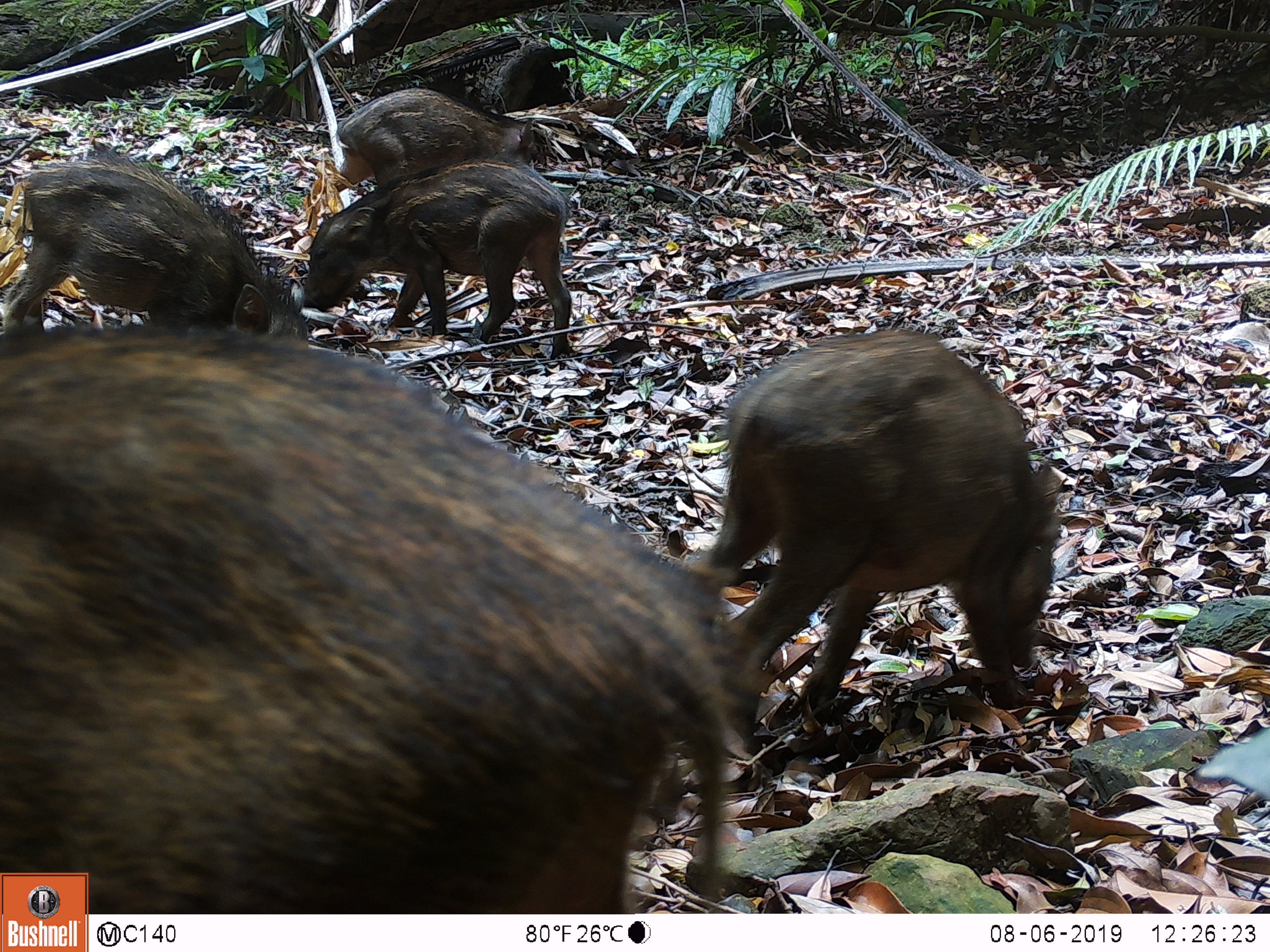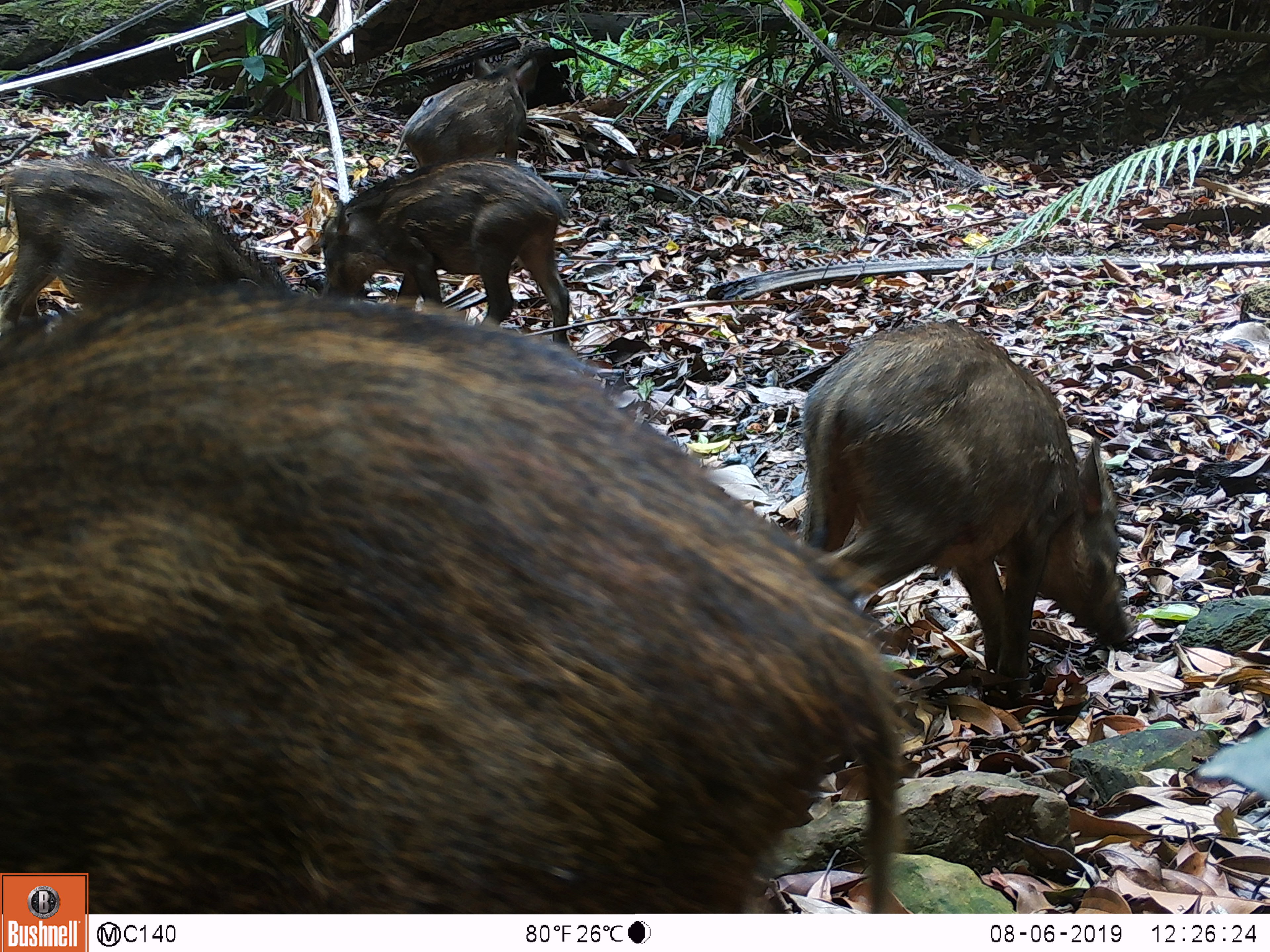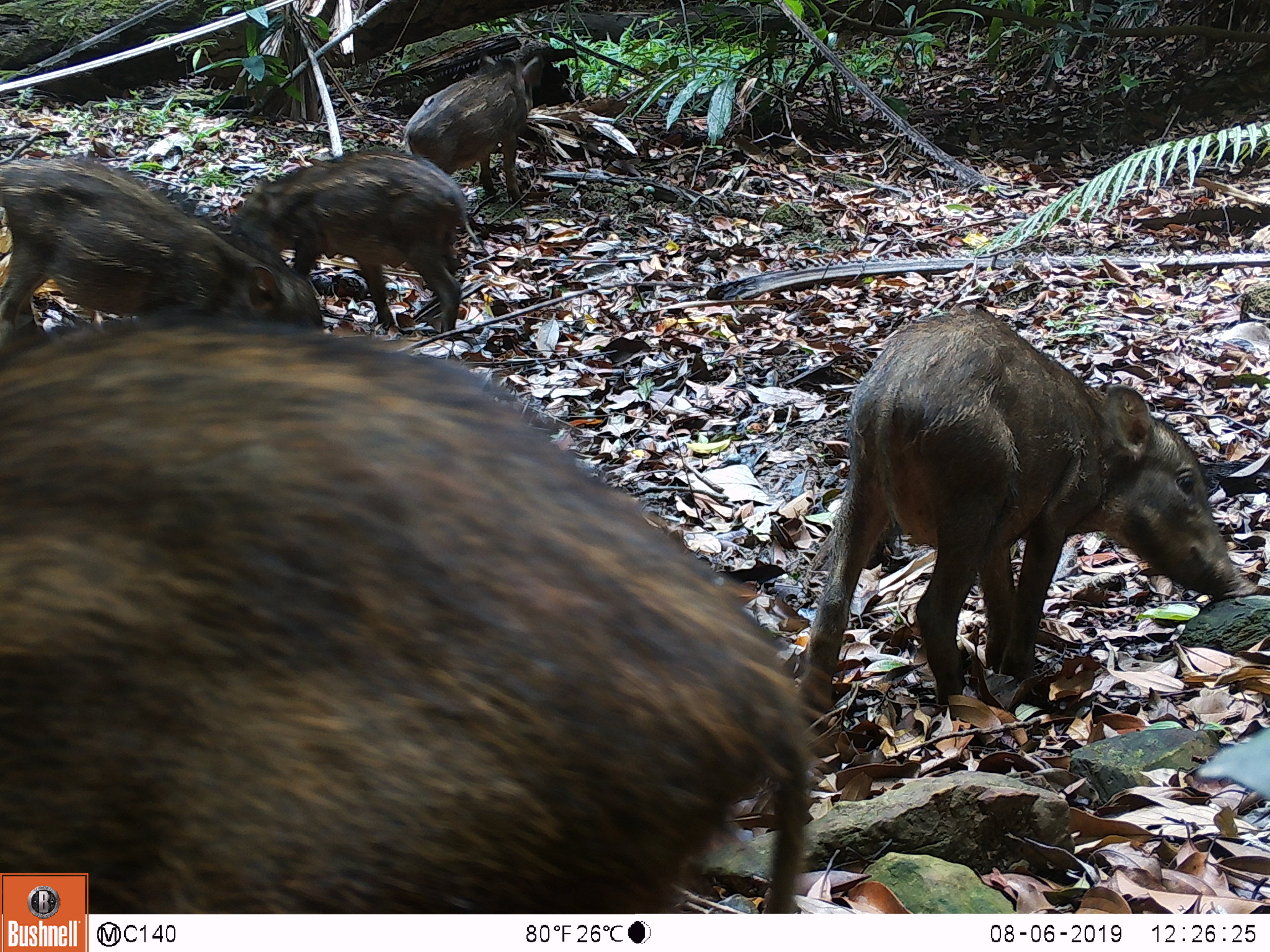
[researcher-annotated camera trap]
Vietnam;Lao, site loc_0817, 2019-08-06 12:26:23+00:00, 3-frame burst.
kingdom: Animalia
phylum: Chordata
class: Mammalia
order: Artiodactyla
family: Suidae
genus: Sus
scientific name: Sus scrofa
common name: eurasian wild pig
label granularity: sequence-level